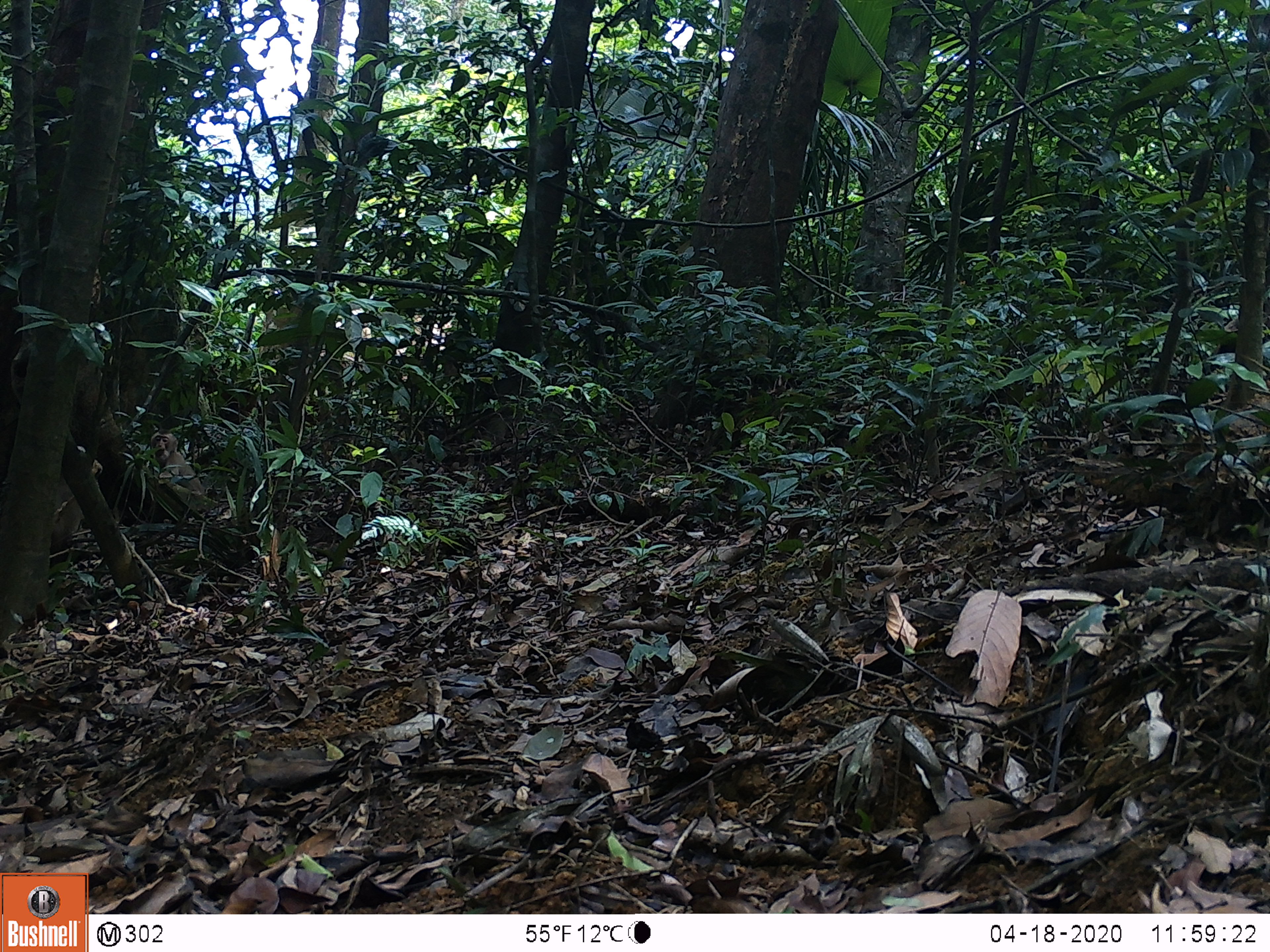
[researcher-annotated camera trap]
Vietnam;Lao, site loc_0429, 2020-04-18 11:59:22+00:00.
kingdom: Animalia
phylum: Chordata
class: Mammalia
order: Primates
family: Cercopithecidae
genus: Macaca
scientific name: Macaca nemestrina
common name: pig-tailed macaque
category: pig tailed macaque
Pig tailed macaque (pig-tailed macaque) (Macaca nemestrina). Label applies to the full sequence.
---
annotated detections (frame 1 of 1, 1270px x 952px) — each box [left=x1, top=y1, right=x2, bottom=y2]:
pig tailed macaque: [left=52, top=446, right=104, bottom=564]; [left=149, top=428, right=206, bottom=496]